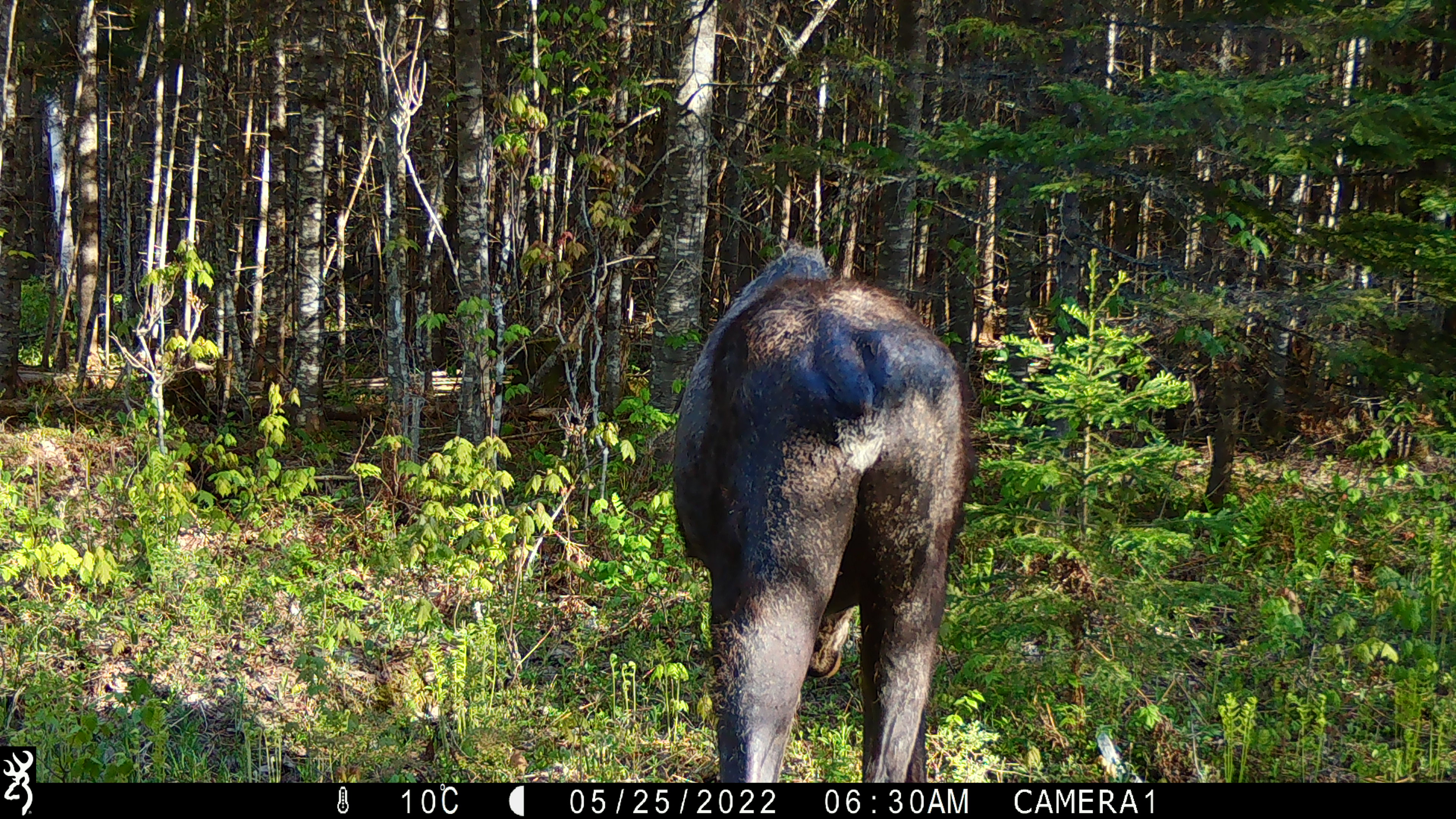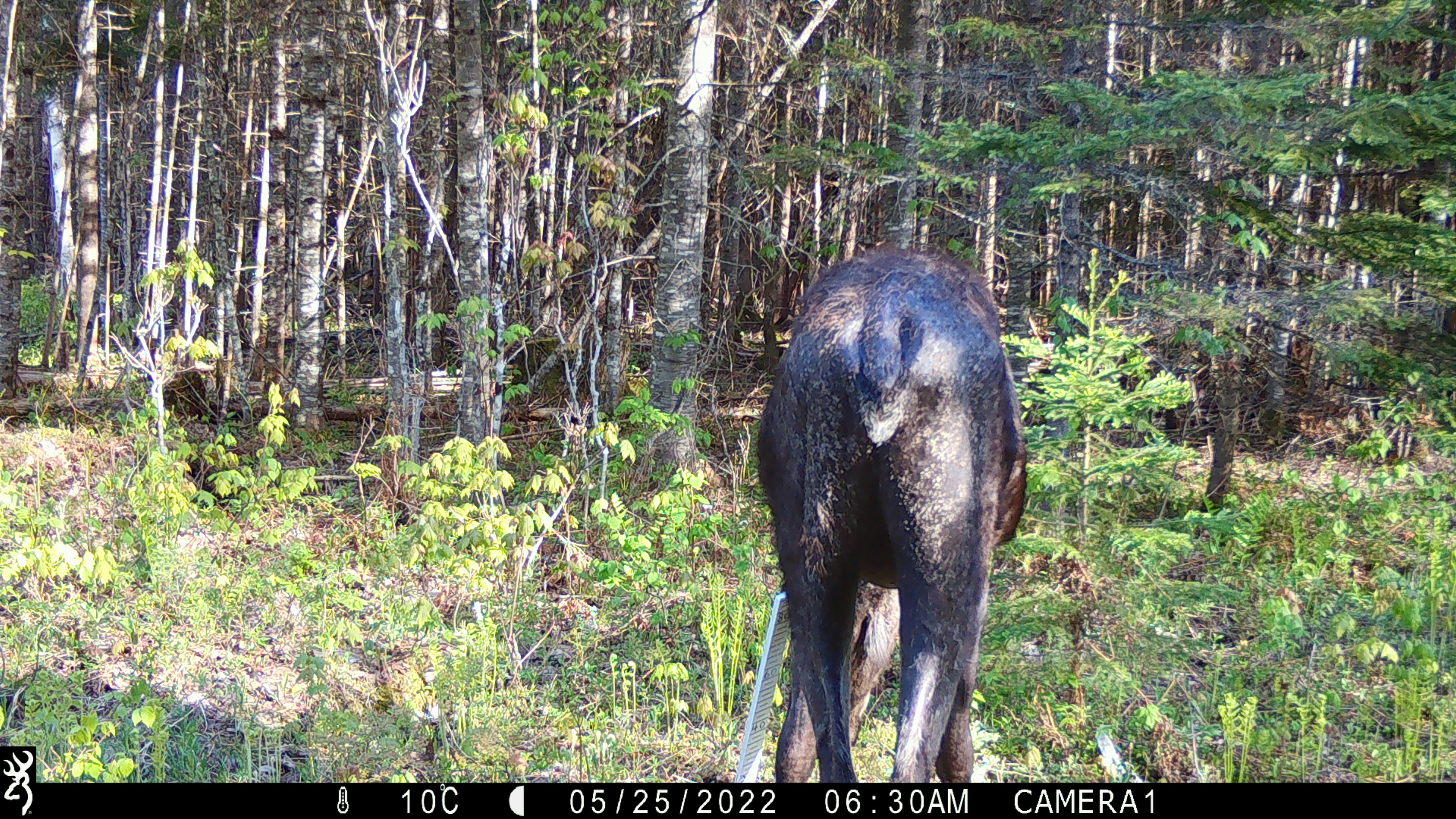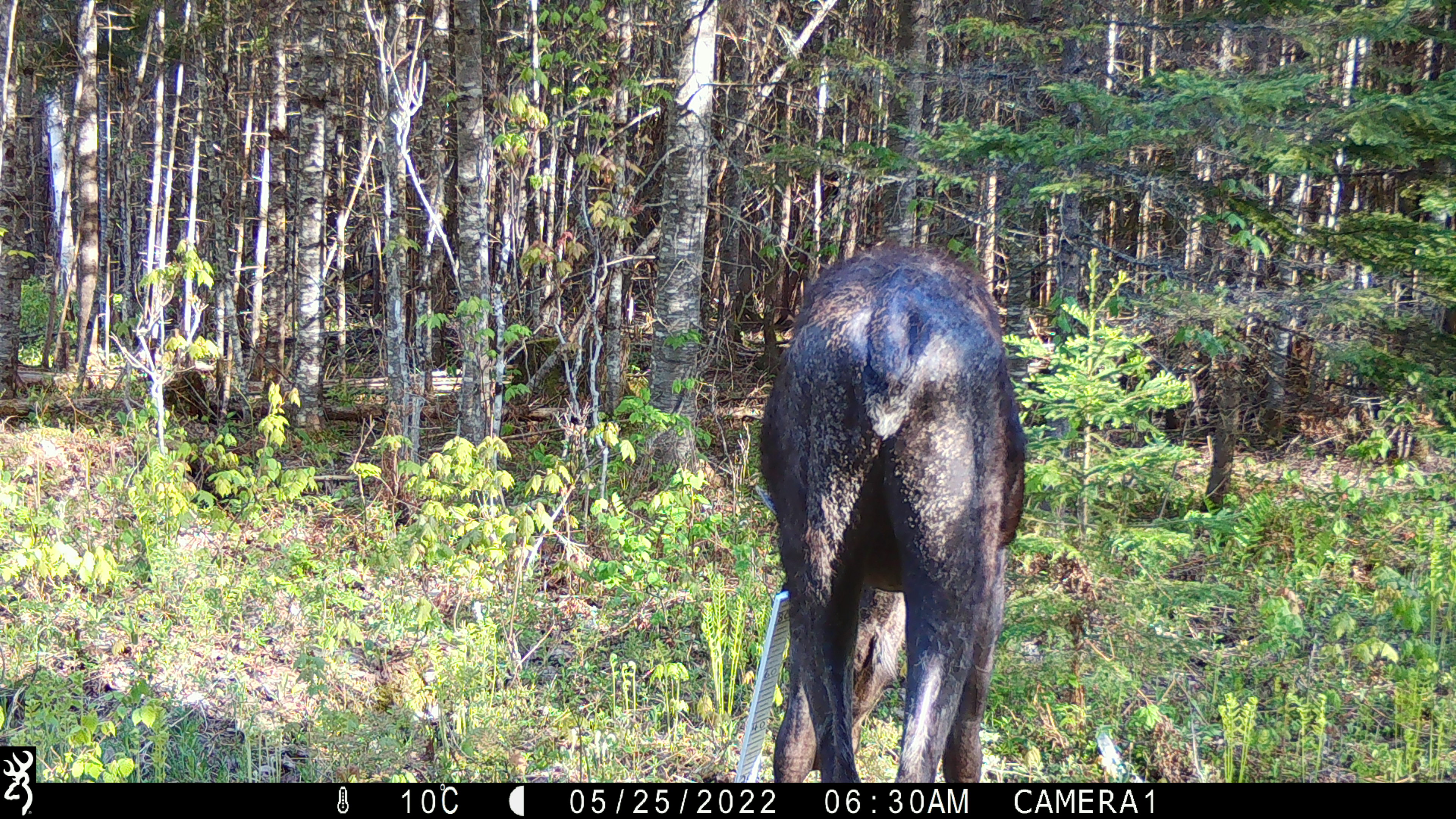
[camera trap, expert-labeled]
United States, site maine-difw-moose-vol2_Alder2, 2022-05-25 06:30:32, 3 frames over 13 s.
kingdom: Animalia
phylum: Chordata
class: Mammalia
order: Artiodactyla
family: Cervidae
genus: Alces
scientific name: Alces alces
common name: moose